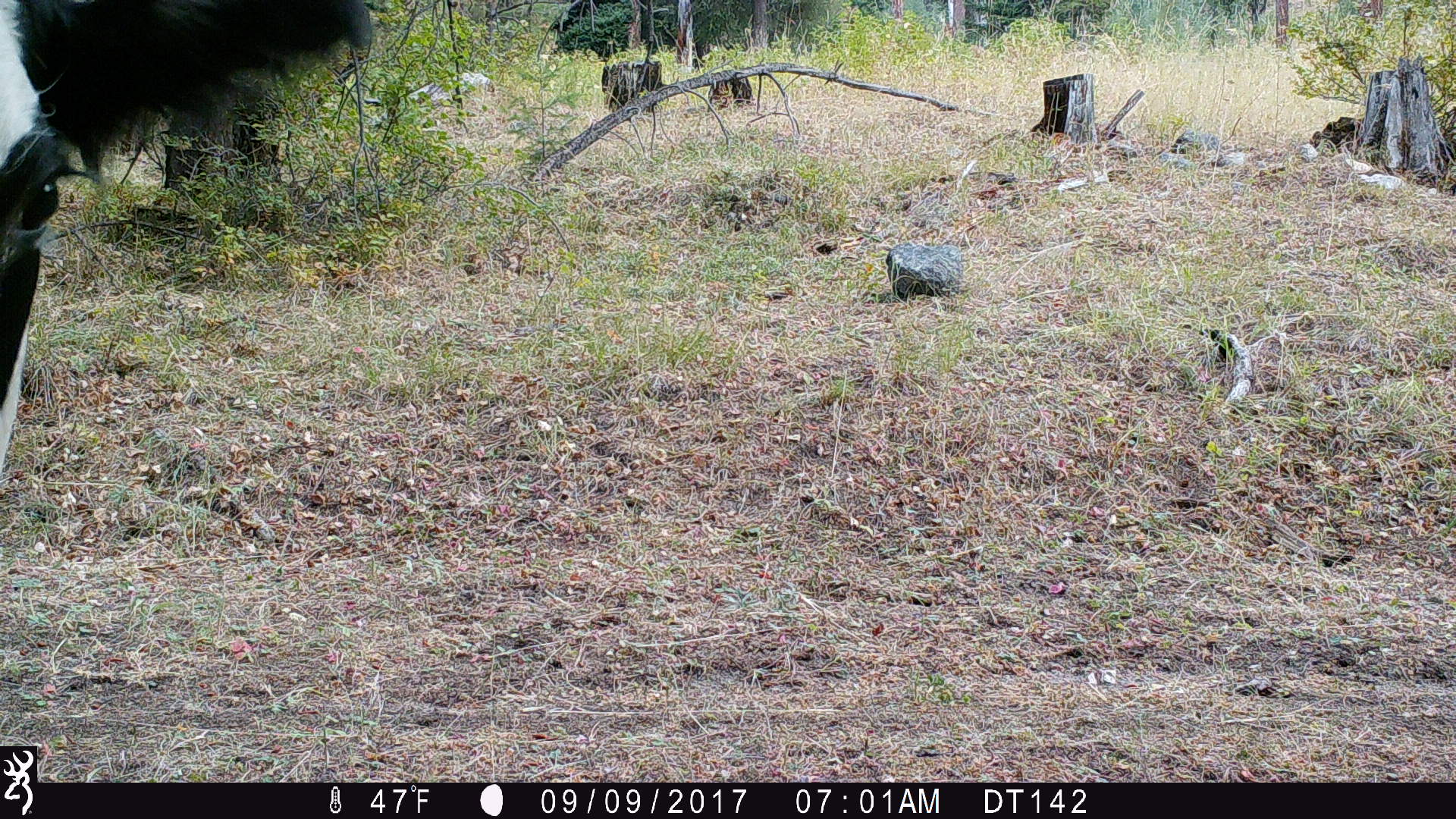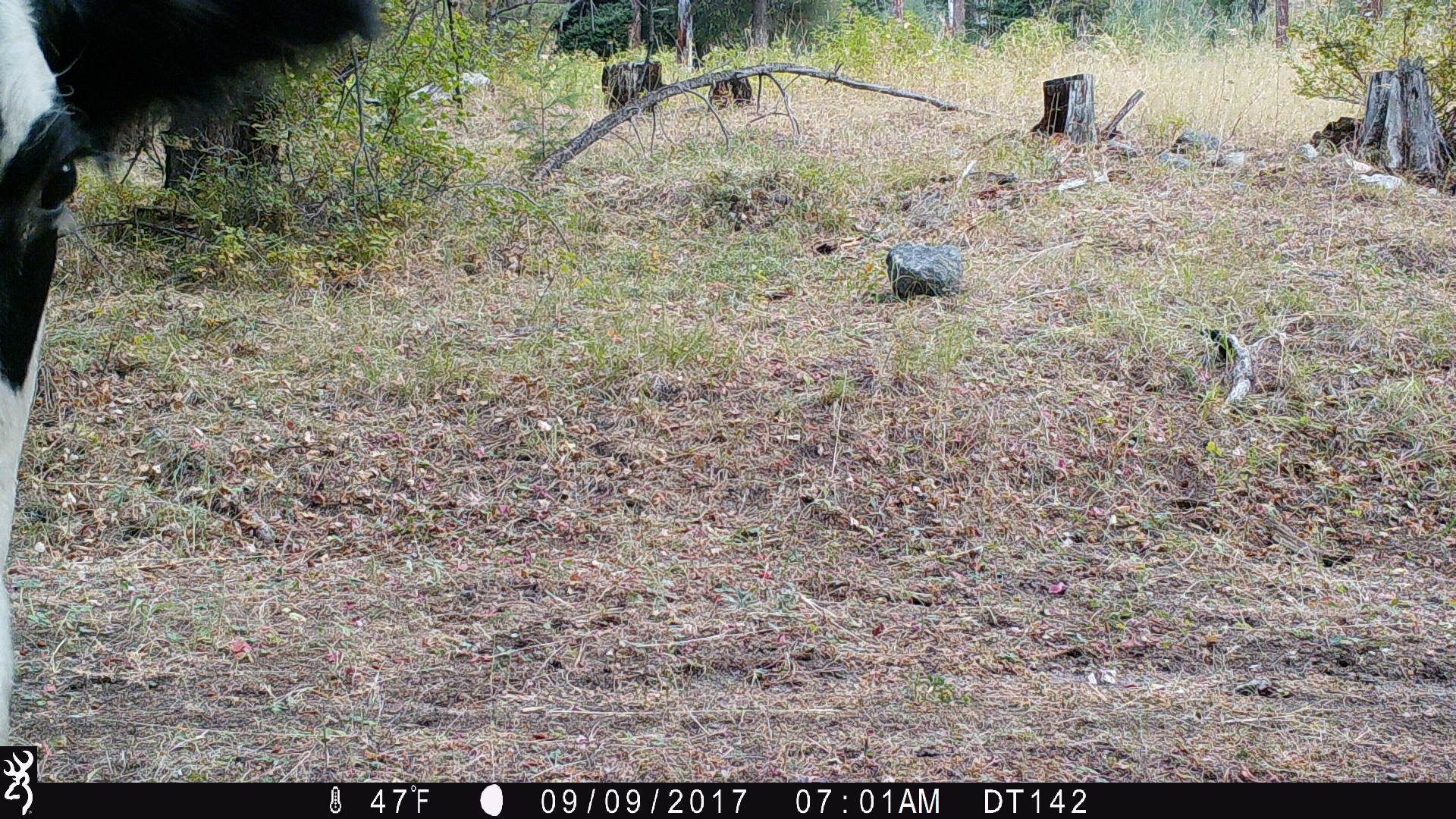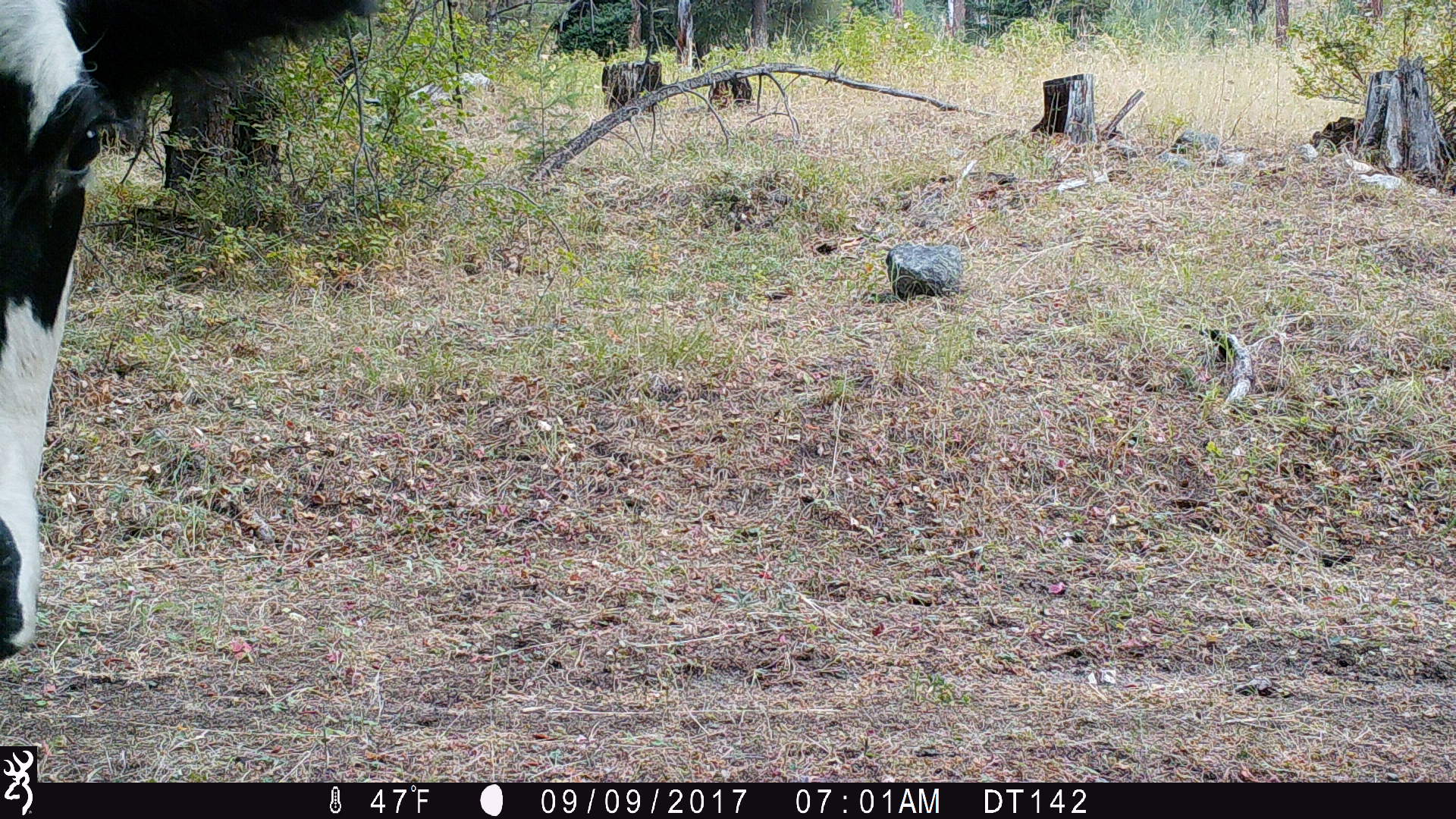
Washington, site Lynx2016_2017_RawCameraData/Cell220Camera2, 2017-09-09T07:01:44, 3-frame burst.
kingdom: Animalia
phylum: Chordata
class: Mammalia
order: Artiodactyla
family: Bovidae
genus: Bos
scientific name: Bos taurus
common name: domestic cattle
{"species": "domestic cattle (Bos taurus)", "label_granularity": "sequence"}